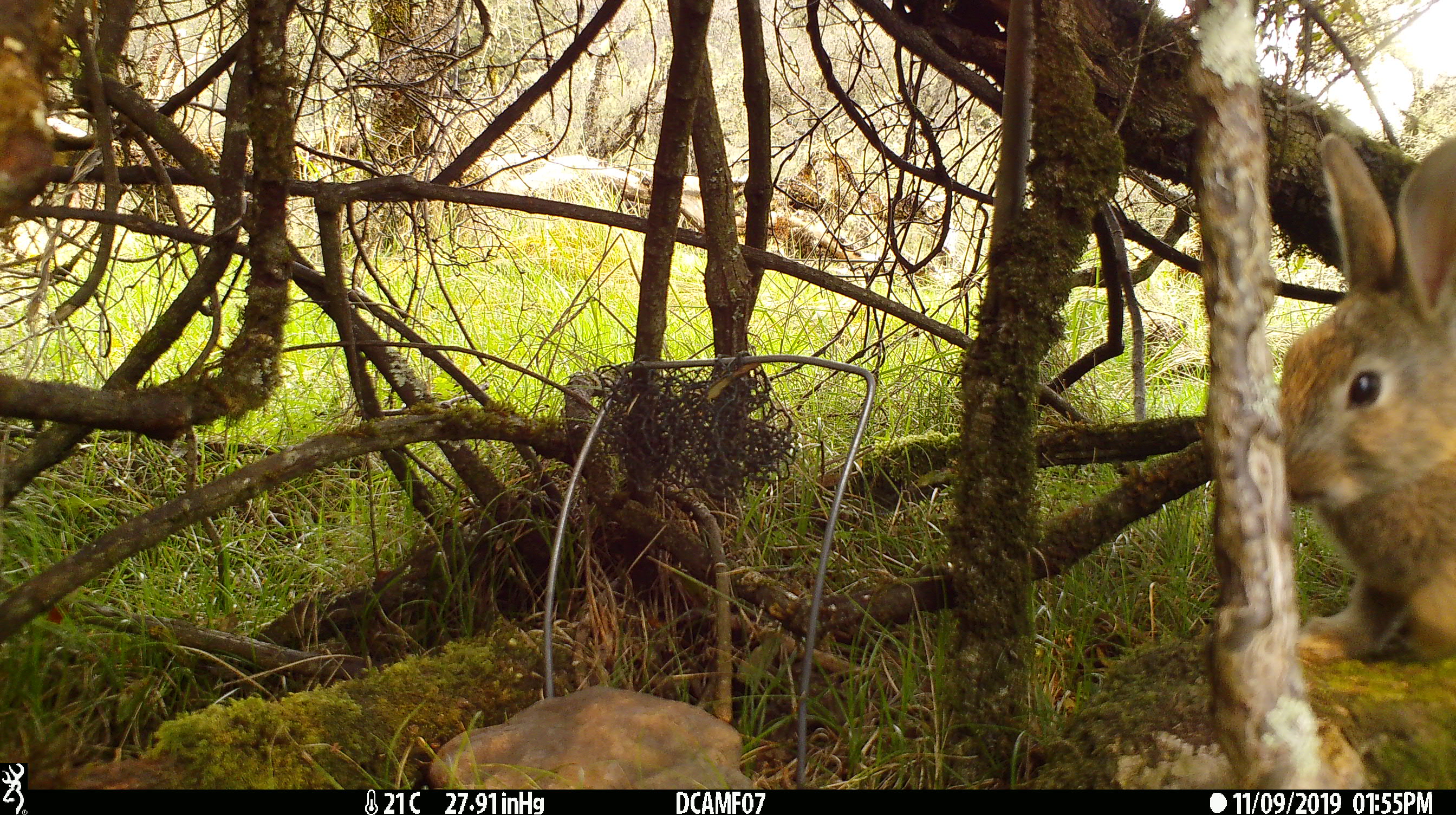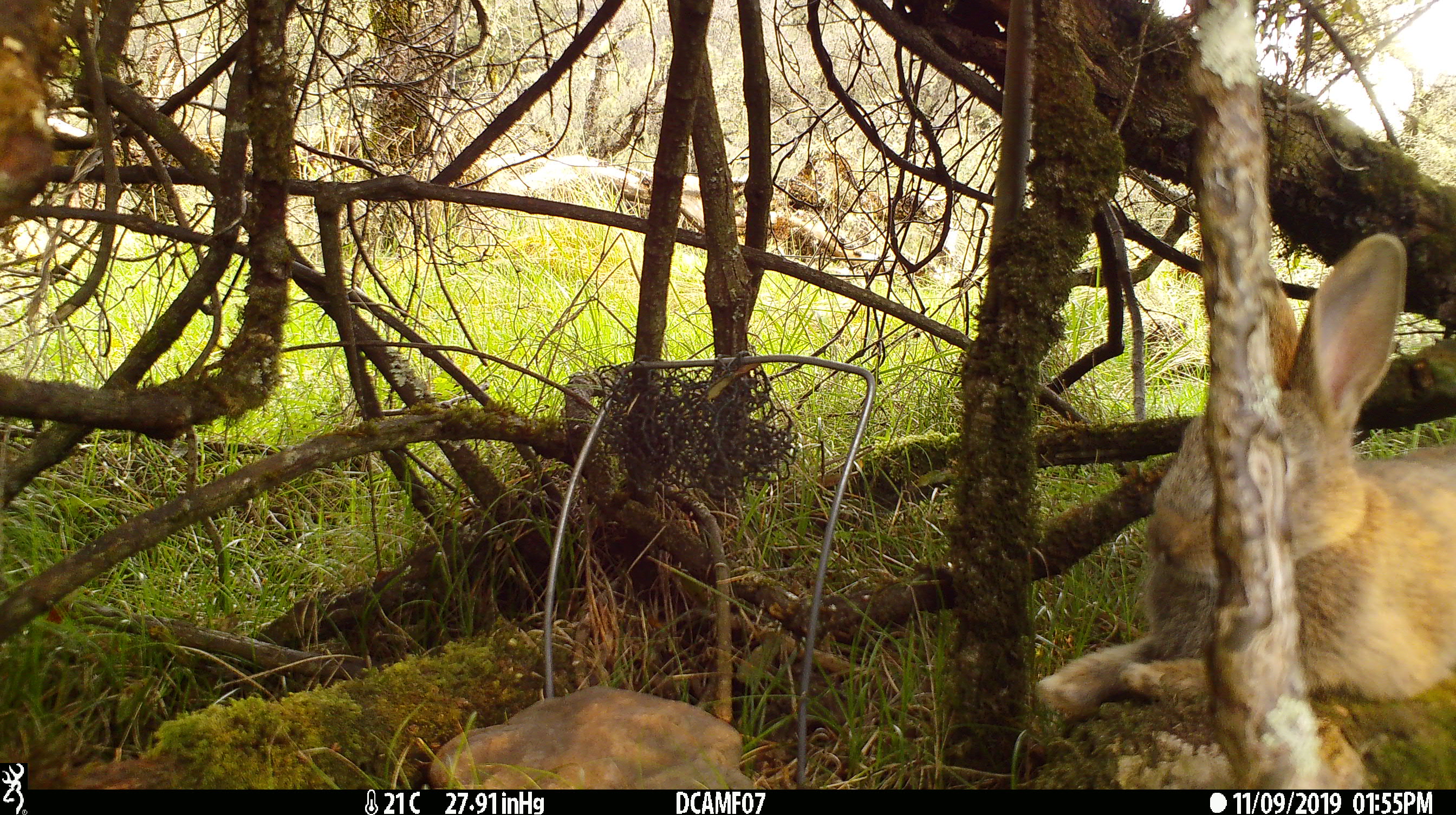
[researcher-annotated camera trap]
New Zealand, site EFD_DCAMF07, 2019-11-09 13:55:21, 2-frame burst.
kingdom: Animalia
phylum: Chordata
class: Mammalia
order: Lagomorpha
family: Leporidae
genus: Oryctolagus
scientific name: Oryctolagus cuniculus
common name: european rabbit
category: rabbit